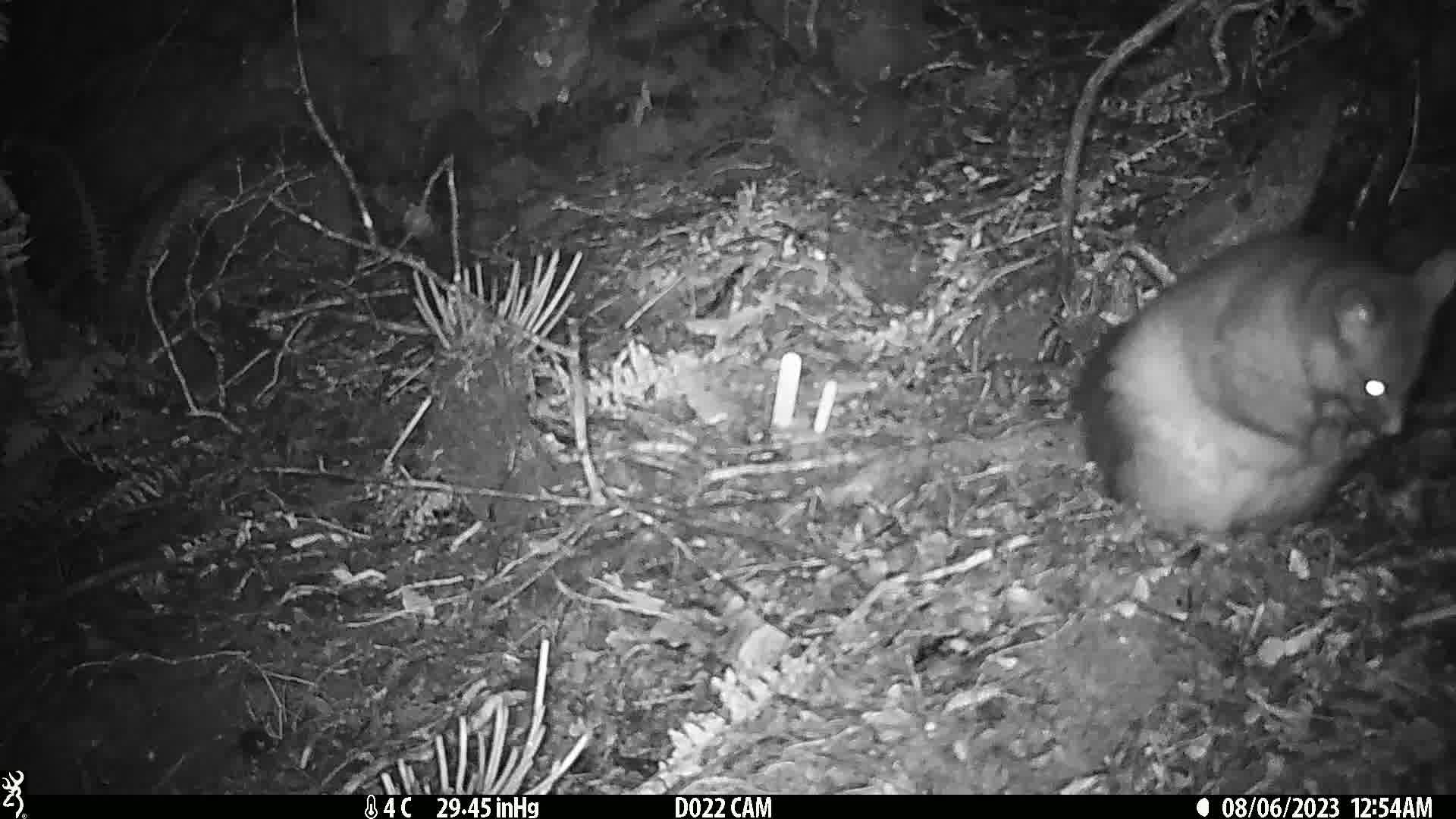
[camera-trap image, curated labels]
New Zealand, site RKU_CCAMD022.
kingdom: Animalia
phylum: Chordata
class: Mammalia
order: Diprotodontia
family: Phalangeridae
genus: Trichosurus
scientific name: Trichosurus vulpecula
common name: common brushtail possum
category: possum